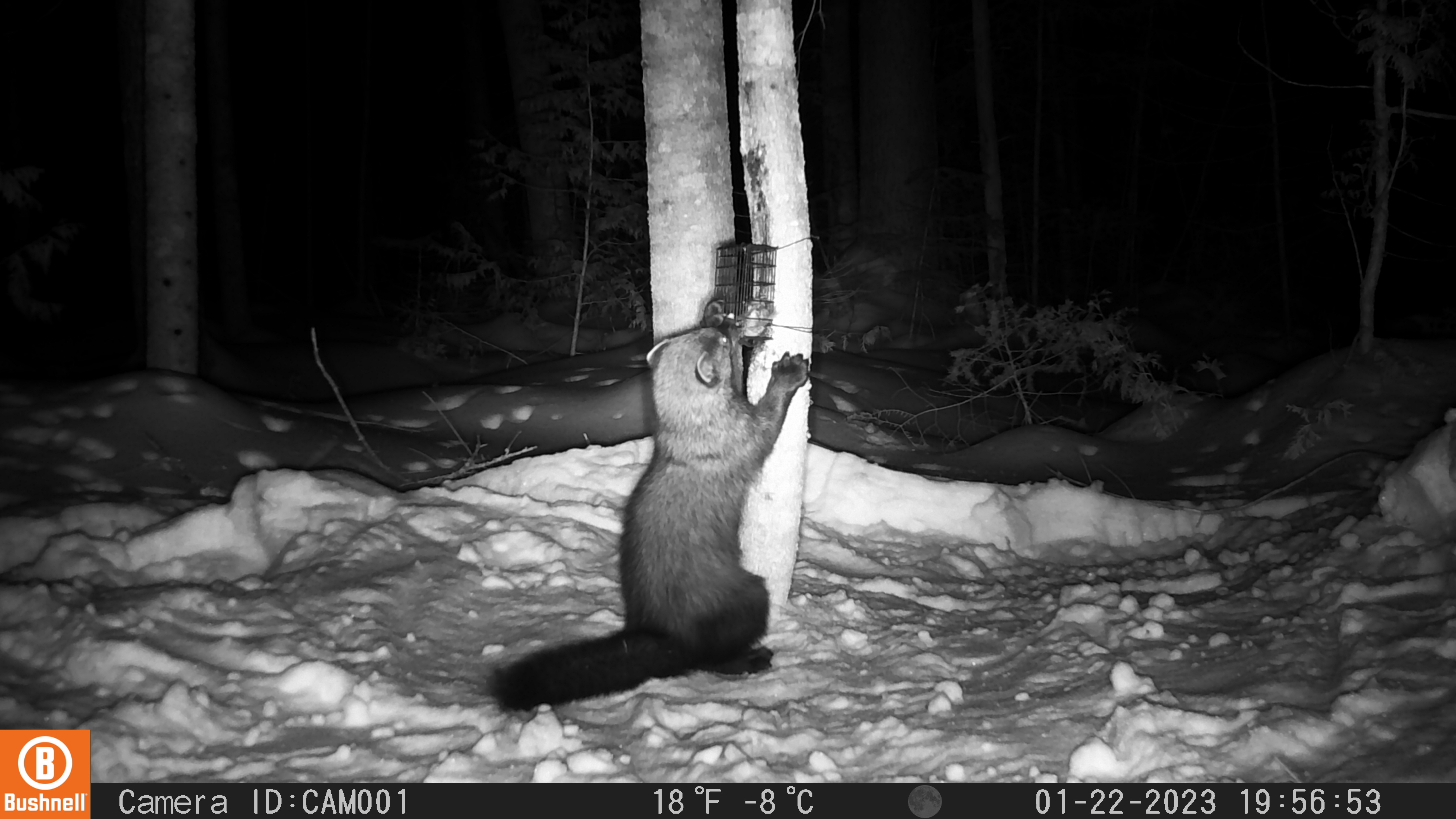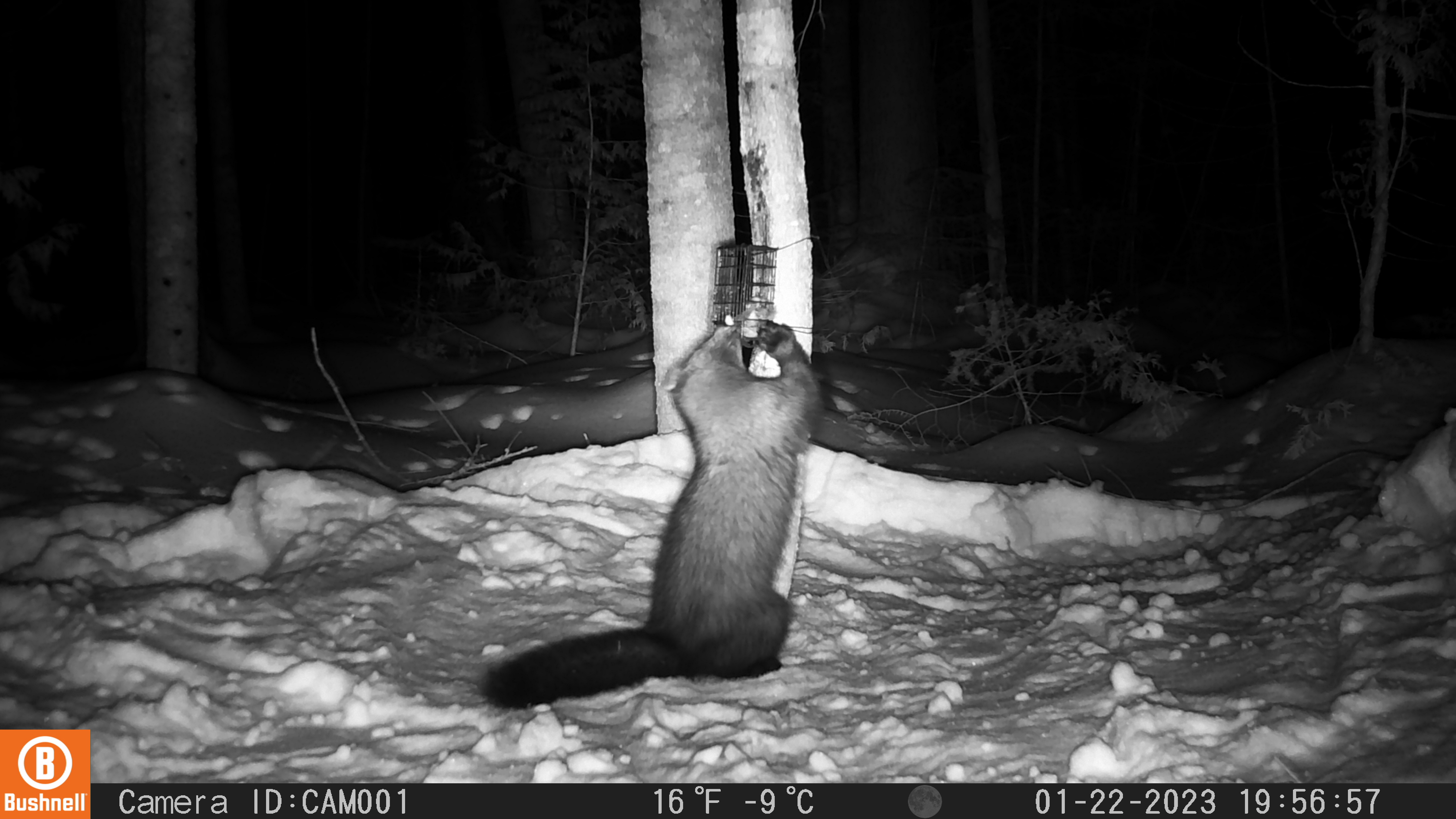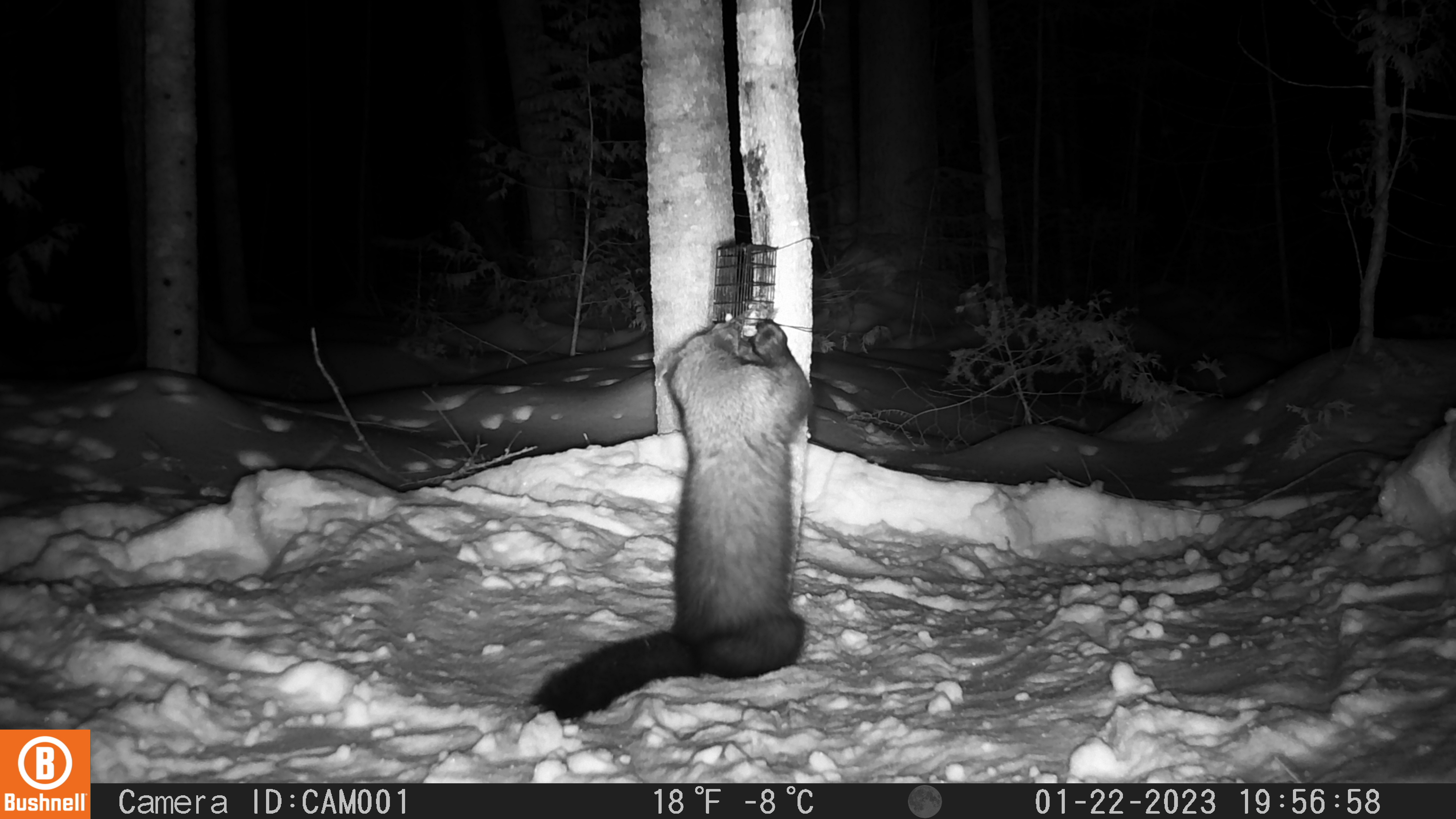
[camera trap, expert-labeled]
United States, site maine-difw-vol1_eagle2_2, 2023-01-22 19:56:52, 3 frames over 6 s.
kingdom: Animalia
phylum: Chordata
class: Mammalia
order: Carnivora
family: Mustelidae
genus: Pekania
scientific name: Pekania pennanti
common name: fisher